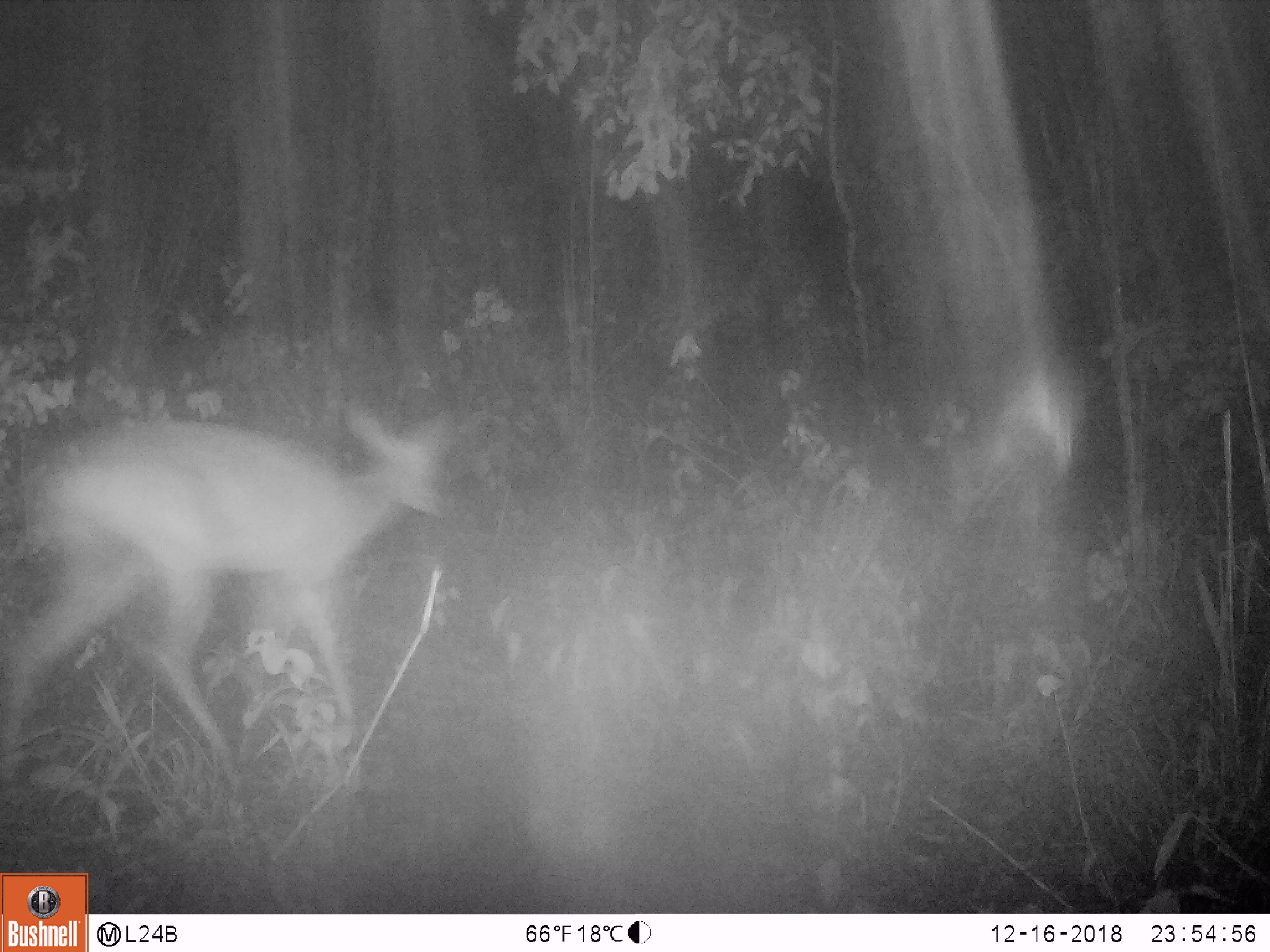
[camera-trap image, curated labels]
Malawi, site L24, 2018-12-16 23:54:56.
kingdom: Animalia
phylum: Chordata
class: Mammalia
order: Artiodactyla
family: Bovidae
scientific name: Antilopinae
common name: small antelope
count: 1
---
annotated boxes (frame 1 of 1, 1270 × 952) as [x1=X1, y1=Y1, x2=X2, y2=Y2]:
small antelope: [x1=0, y1=390, x2=479, y2=769]